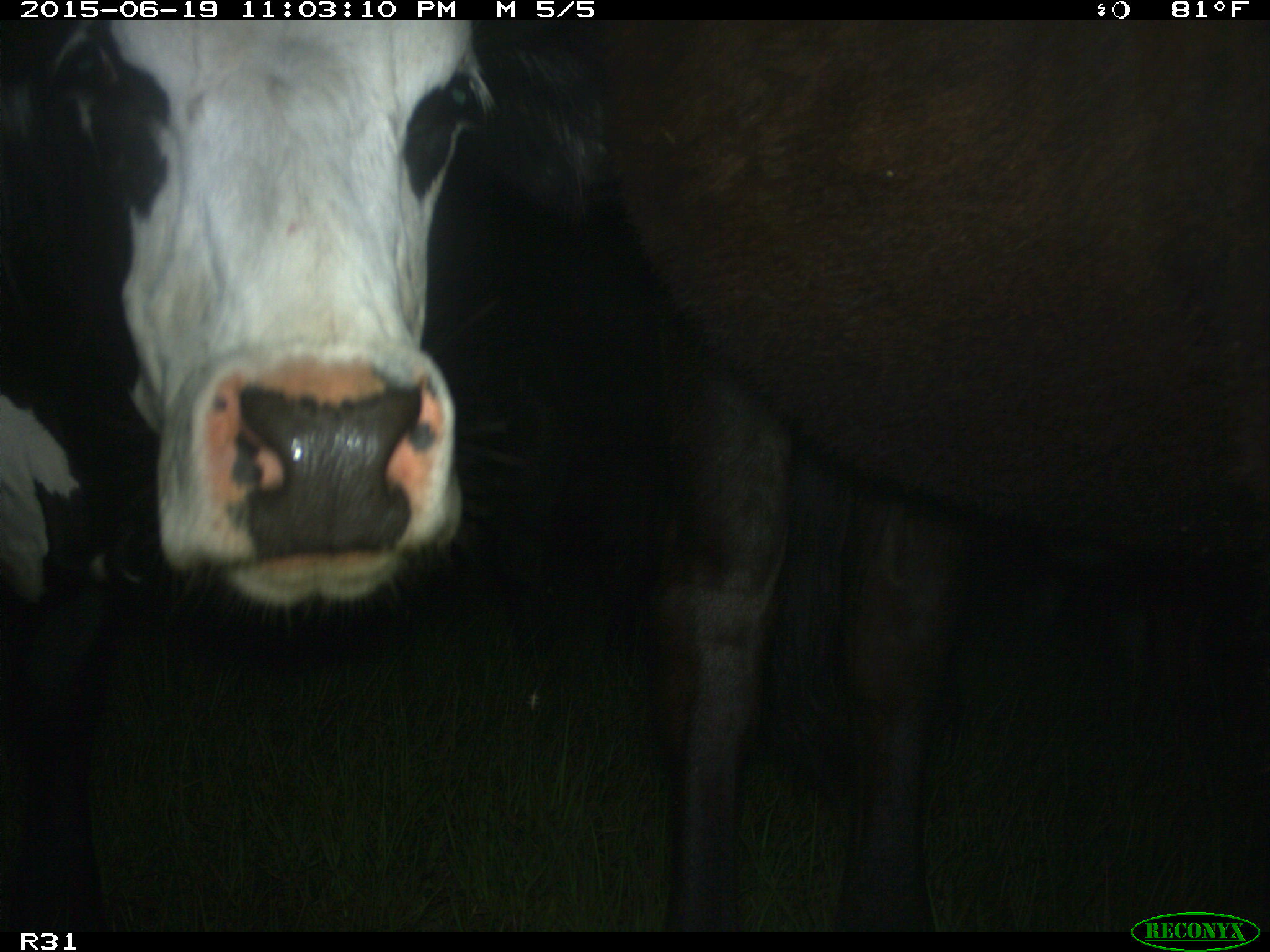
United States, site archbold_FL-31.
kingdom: Animalia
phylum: Chordata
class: Mammalia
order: Artiodactyla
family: Bovidae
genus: Bos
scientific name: Bos taurus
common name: domestic cow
Bos taurus (domestic cow).